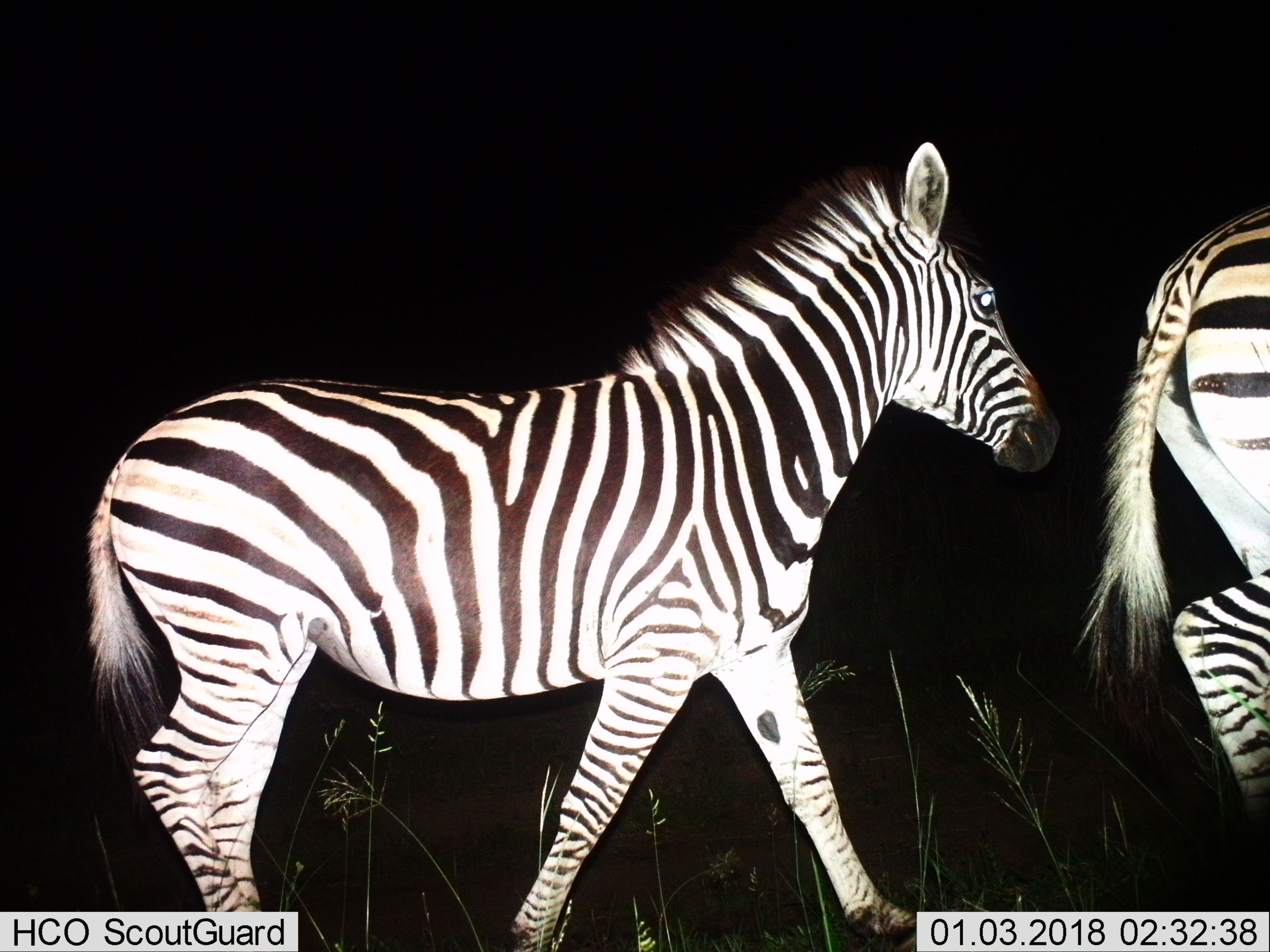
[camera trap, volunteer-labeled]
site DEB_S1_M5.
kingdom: Animalia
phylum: Chordata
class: Mammalia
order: Perissodactyla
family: Equidae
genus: Equus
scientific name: Equus quagga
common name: plains zebra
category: zebraplains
Zebraplains (plains zebra) (Equus quagga), count 2. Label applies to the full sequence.